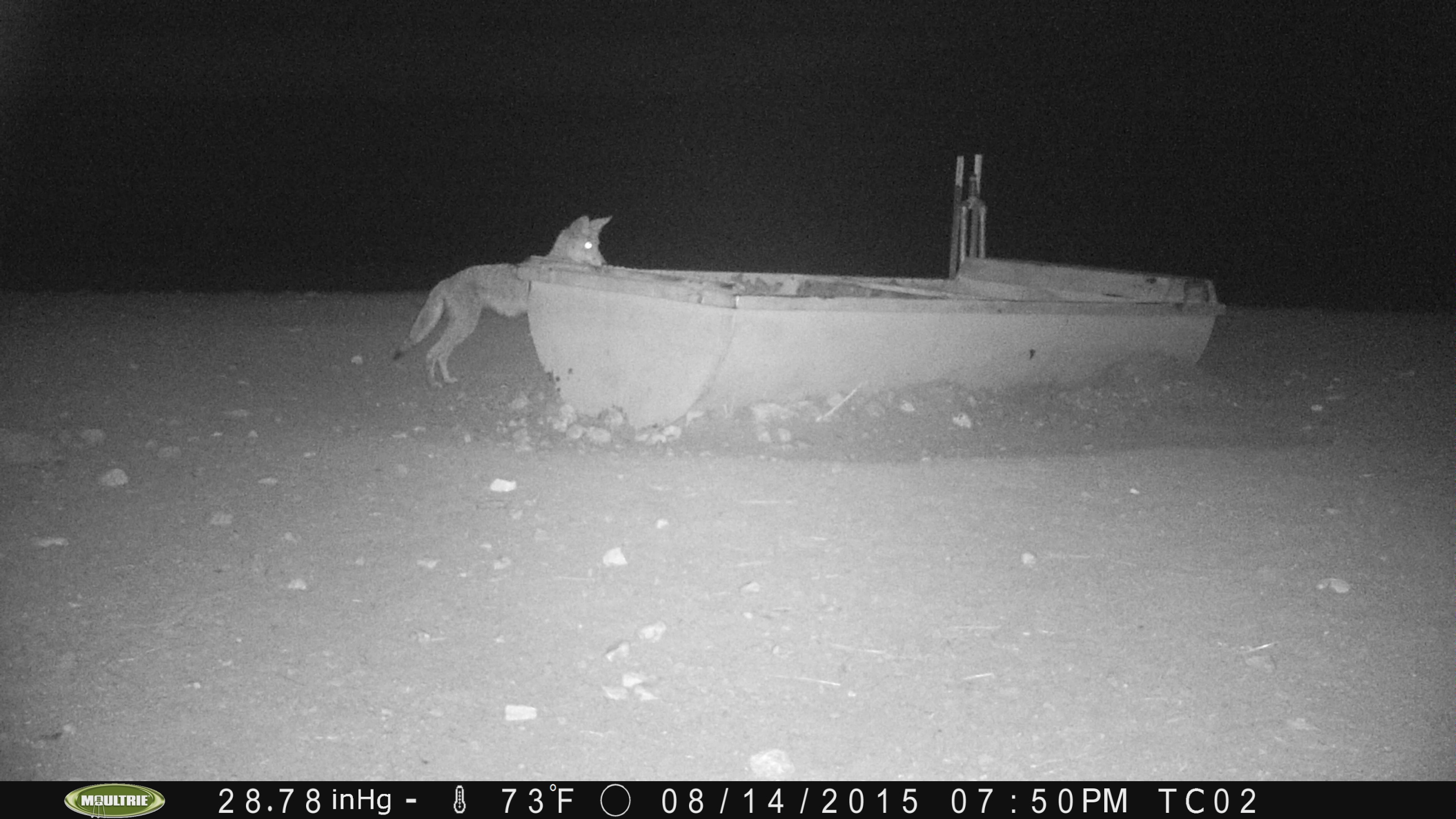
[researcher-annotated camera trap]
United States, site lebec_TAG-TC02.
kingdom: Animalia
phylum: Chordata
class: Mammalia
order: Carnivora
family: Canidae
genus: Canis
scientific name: Canis latrans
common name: coyote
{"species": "Canis latrans (coyote)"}